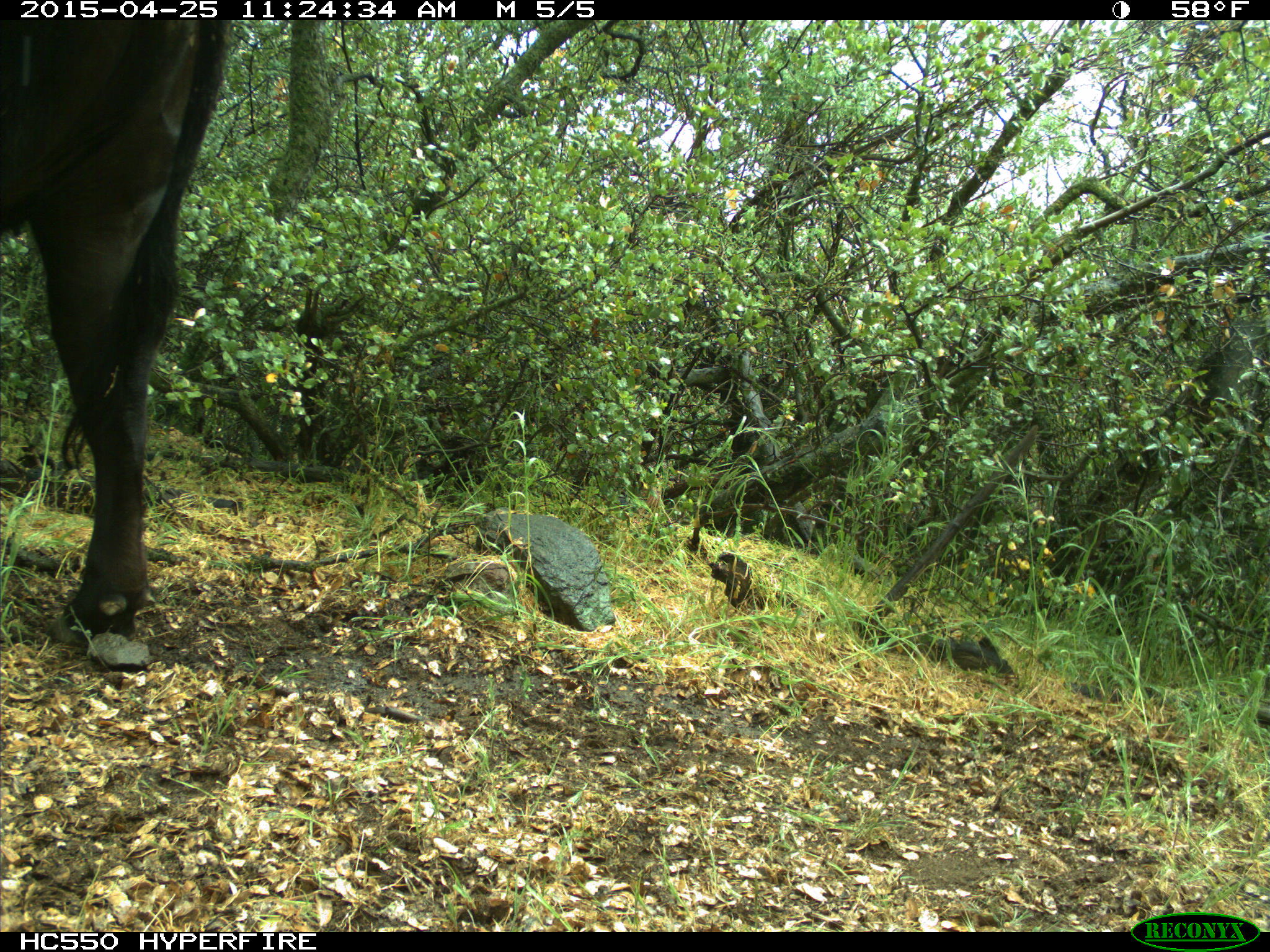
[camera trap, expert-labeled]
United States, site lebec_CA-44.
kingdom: Animalia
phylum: Chordata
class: Mammalia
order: Artiodactyla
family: Suidae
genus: Sus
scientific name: Sus scrofa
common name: wild boar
Sus scrofa (wild boar).